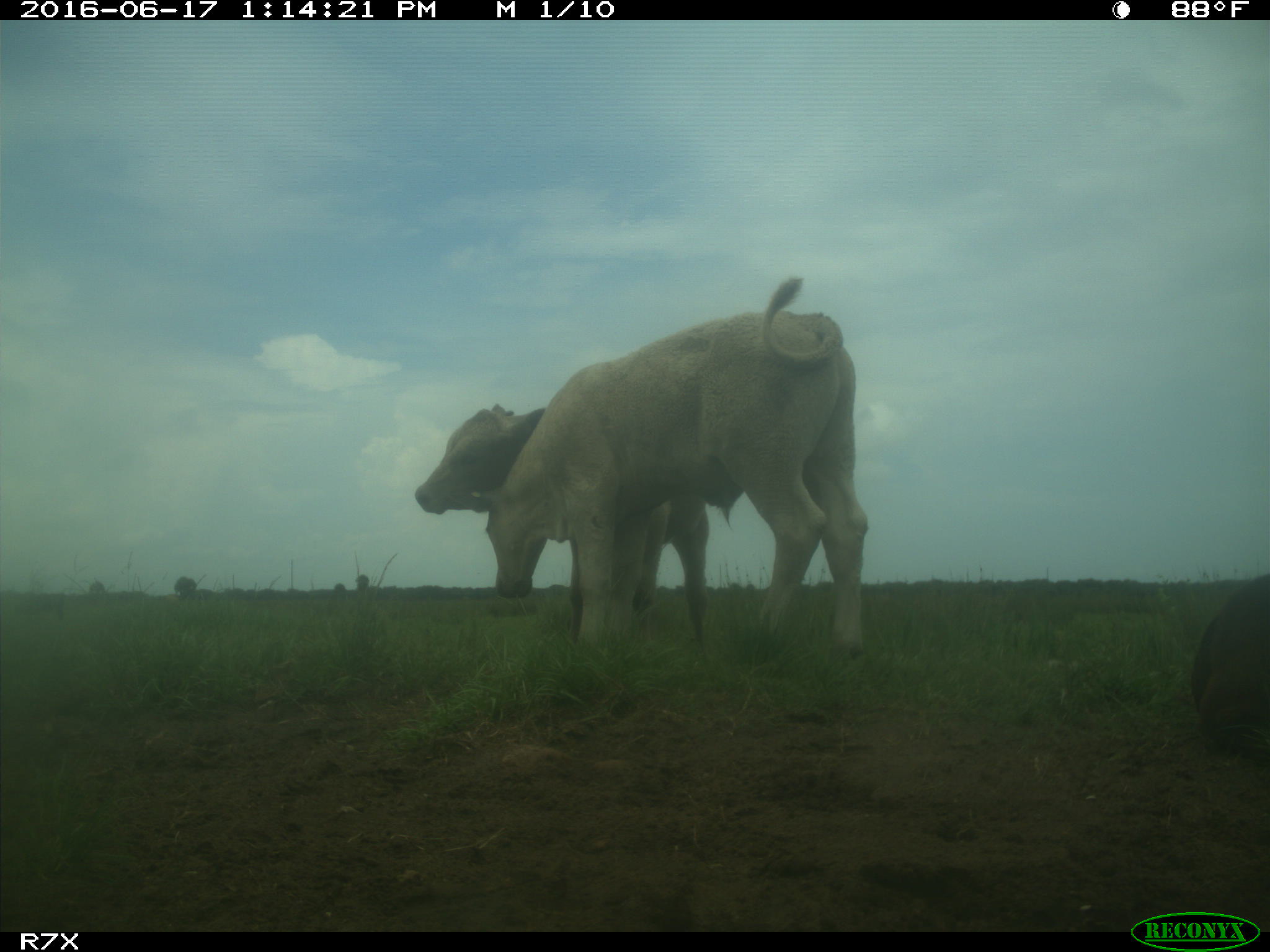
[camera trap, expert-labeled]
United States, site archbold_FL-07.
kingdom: Animalia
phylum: Chordata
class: Mammalia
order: Artiodactyla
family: Bovidae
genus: Bos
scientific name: Bos taurus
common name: domestic cow